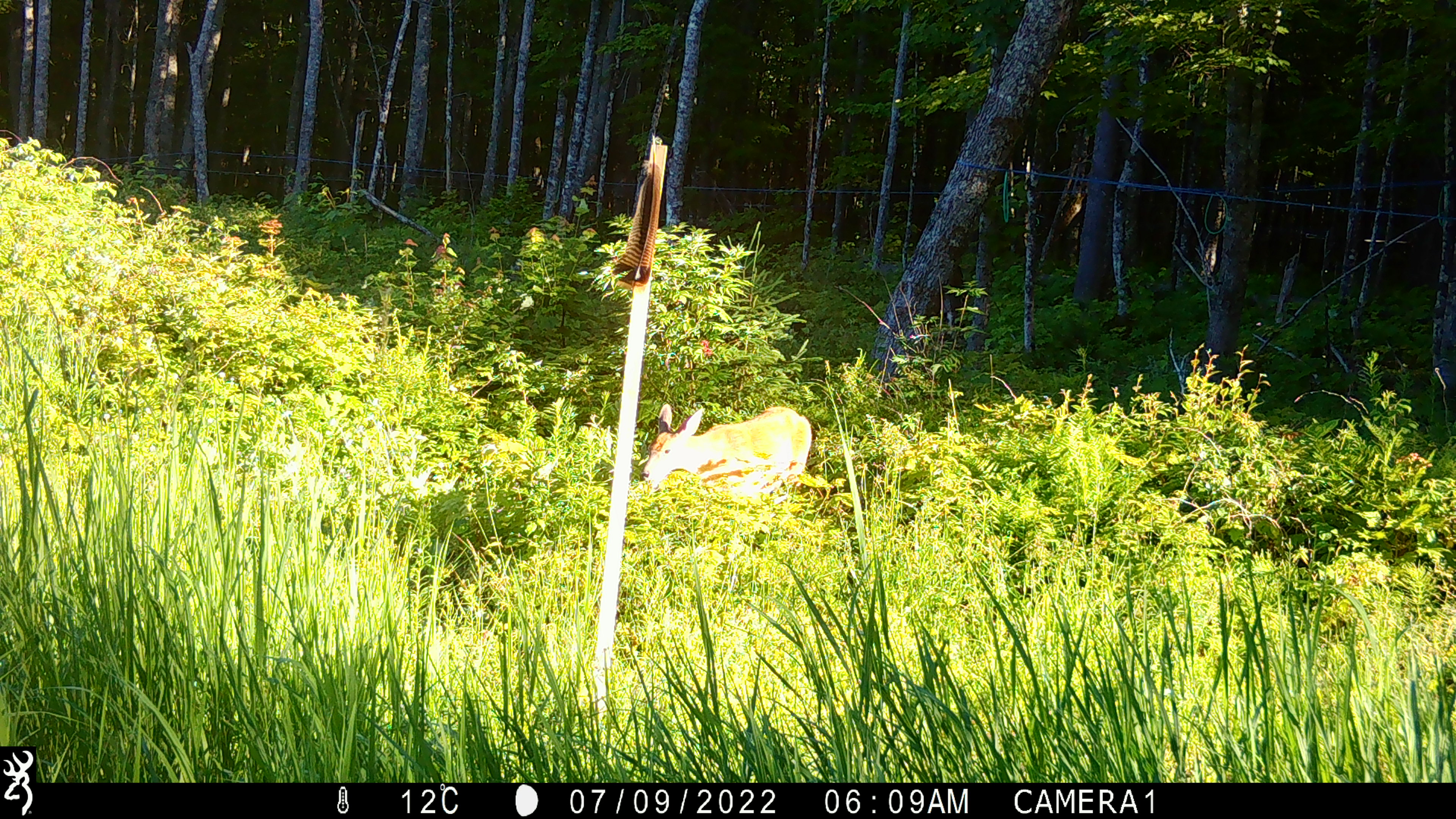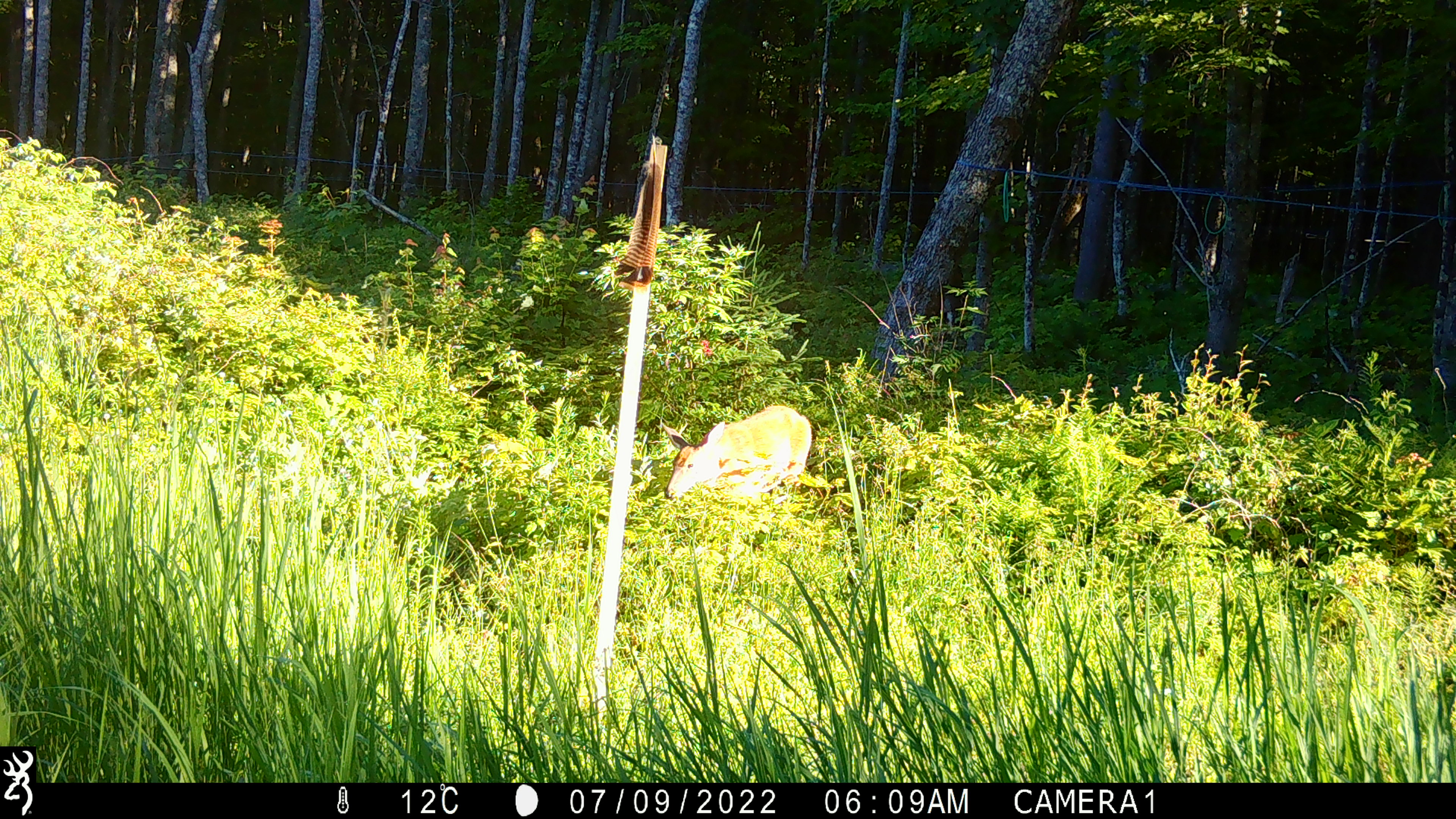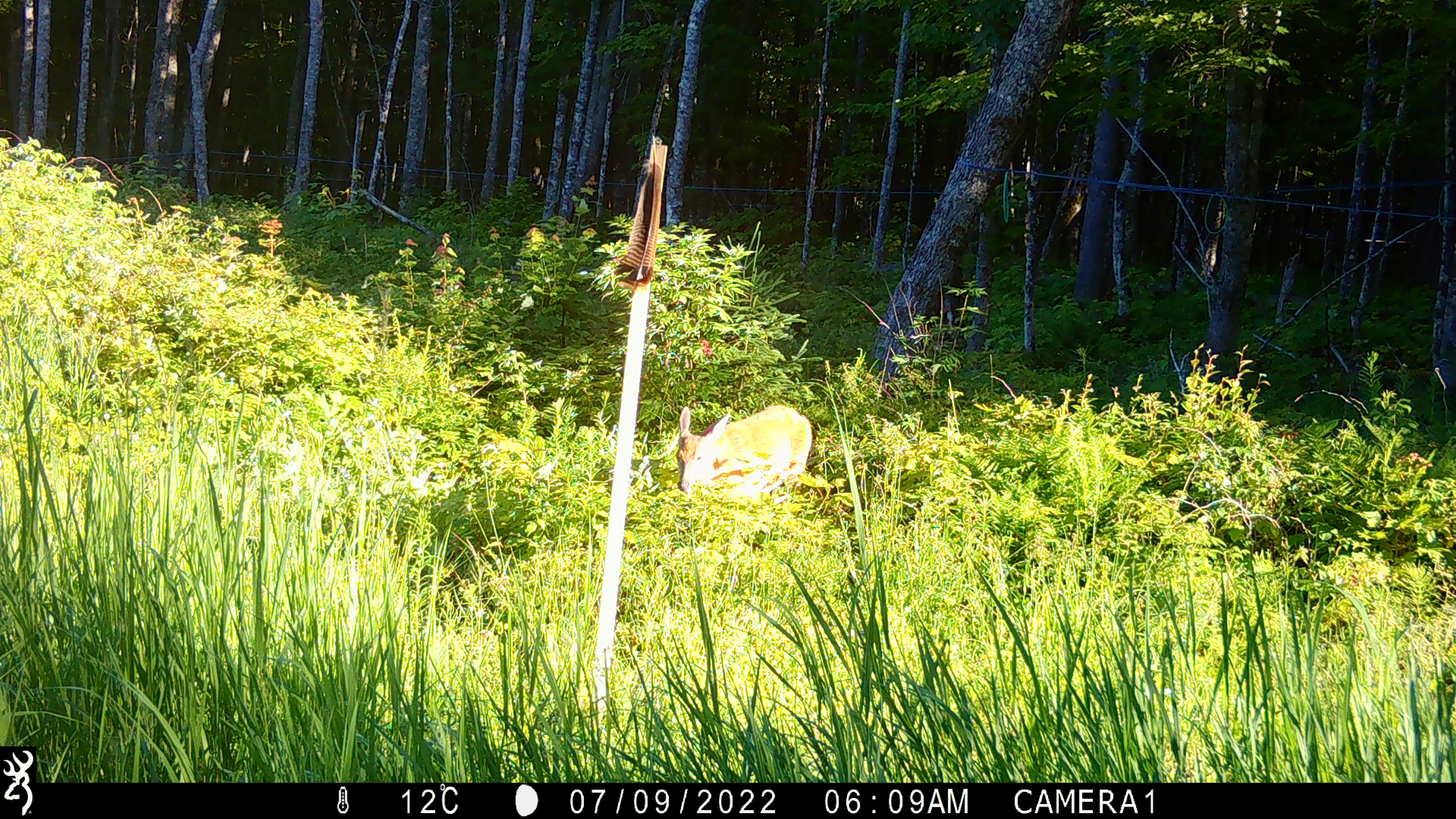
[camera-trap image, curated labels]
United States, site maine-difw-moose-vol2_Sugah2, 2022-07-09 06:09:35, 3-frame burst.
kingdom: Animalia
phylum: Chordata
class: Mammalia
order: Artiodactyla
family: Cervidae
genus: Odocoileus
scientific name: Odocoileus virginianus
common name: white-tailed deer